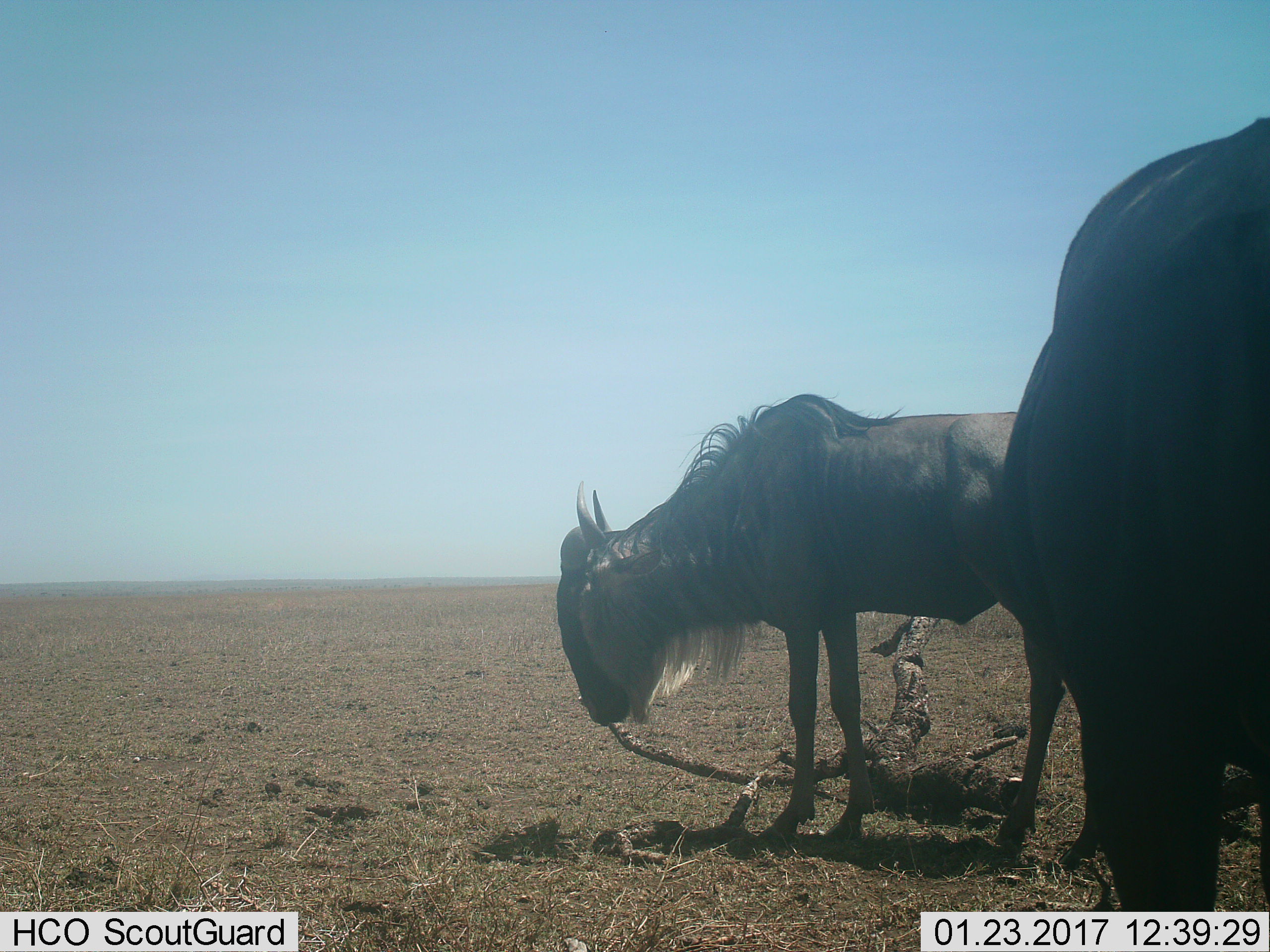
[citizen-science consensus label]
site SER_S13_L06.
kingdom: Animalia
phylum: Chordata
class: Mammalia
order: Artiodactyla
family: Bovidae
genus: Connochaetes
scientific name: Connochaetes taurinus taurinus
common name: blue wildebeest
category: wildebeestblue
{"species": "wildebeestblue (blue wildebeest) (Connochaetes taurinus taurinus)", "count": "2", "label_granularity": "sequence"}